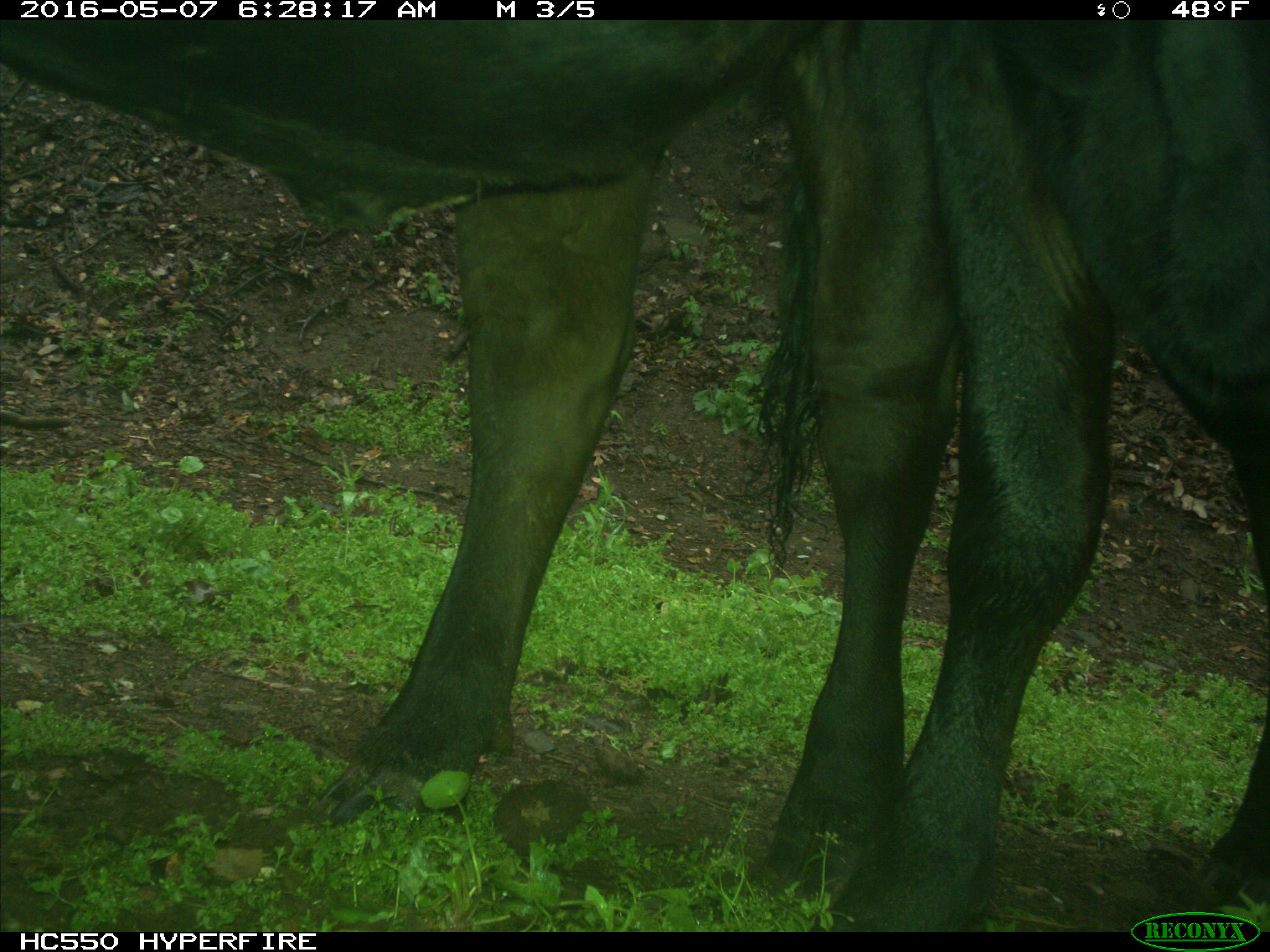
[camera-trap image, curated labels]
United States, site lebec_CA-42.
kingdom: Animalia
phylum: Chordata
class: Mammalia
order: Artiodactyla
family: Bovidae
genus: Bos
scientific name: Bos taurus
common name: domestic cow